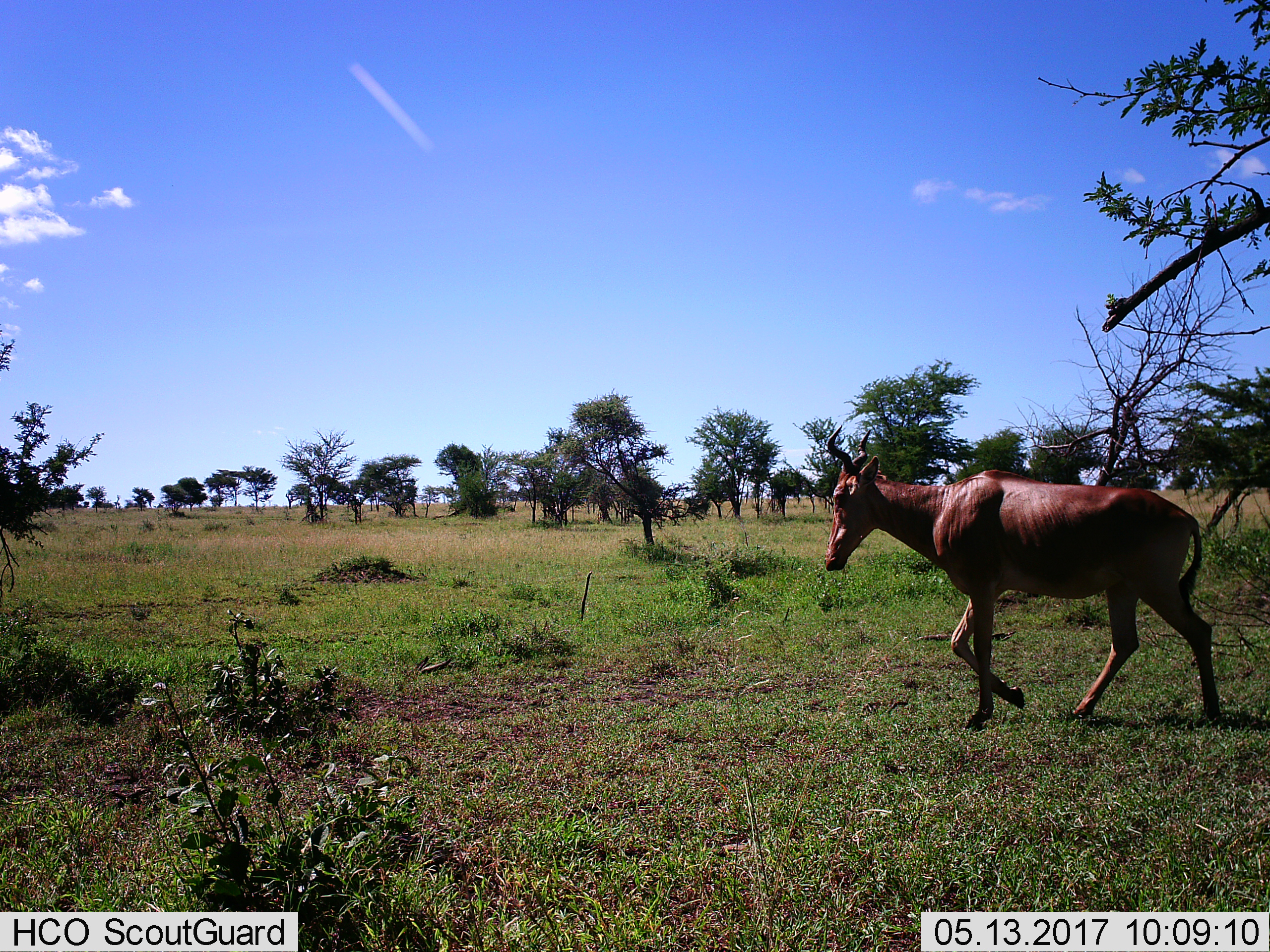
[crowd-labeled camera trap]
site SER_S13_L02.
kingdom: Animalia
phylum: Chordata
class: Mammalia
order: Artiodactyla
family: Bovidae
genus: Alcelaphus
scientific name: Alcelaphus buselaphus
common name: hartebeest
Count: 1.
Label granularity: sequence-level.